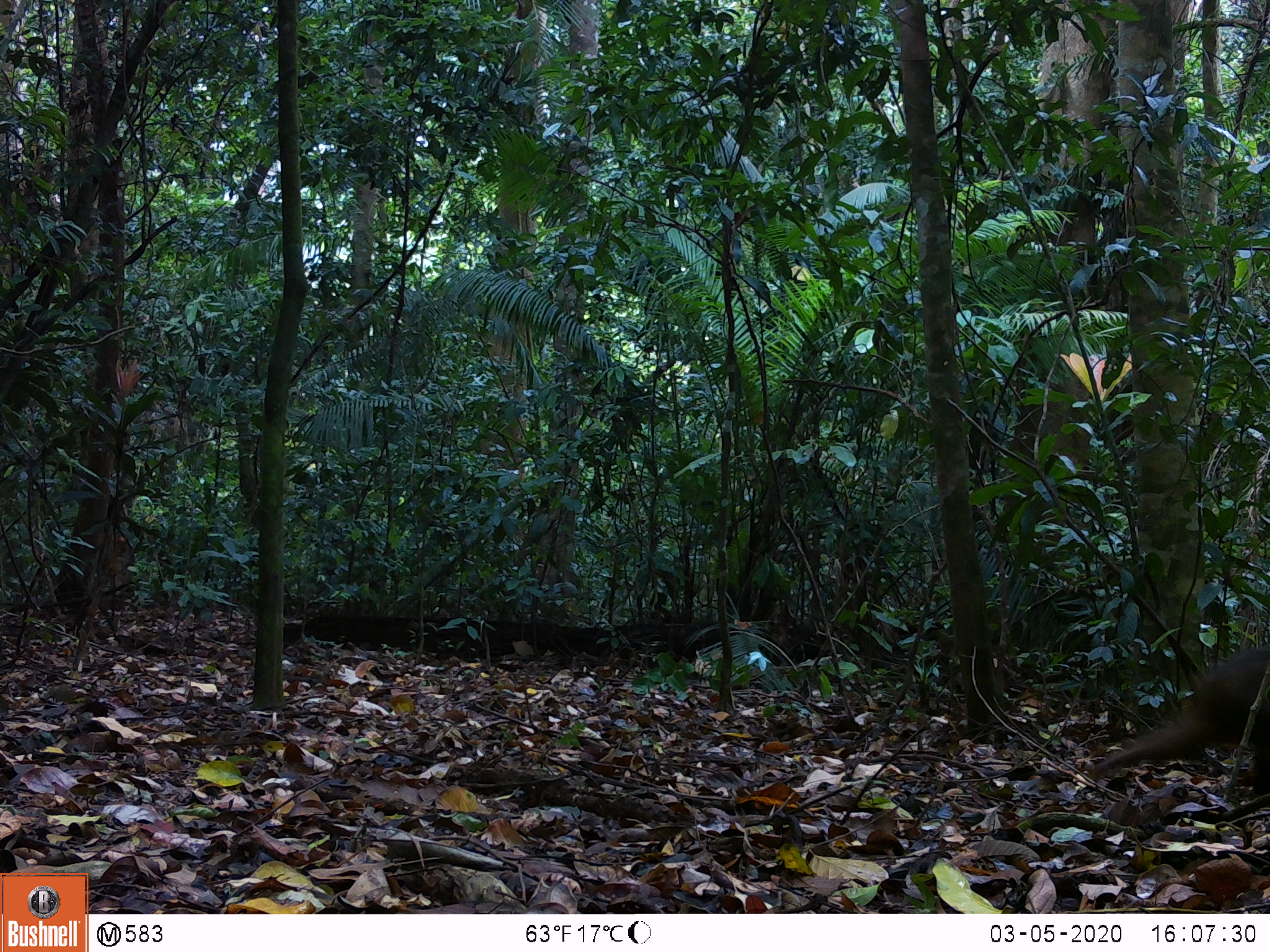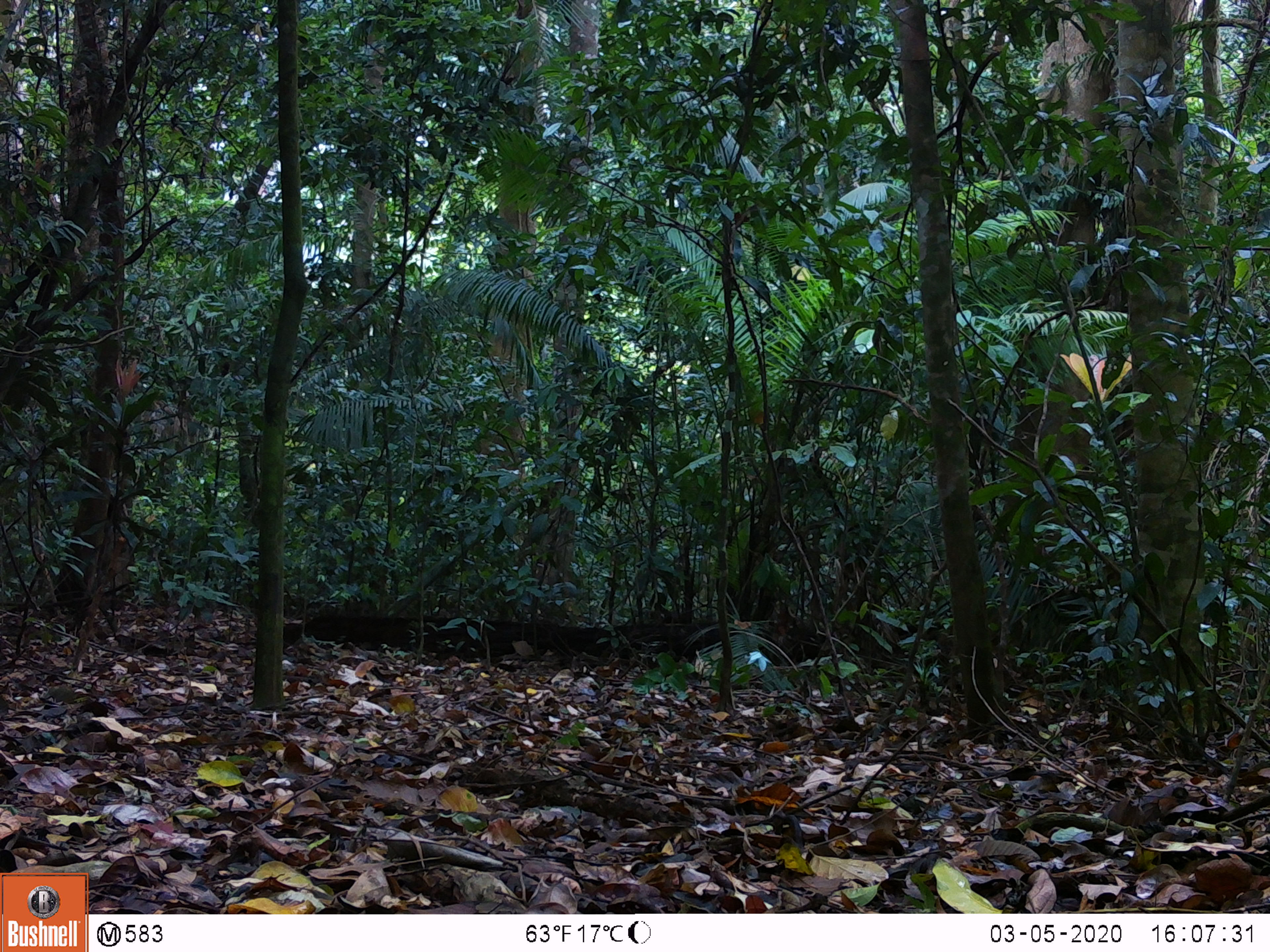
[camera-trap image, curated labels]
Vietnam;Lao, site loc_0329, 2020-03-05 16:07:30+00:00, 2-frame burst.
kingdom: Animalia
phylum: Chordata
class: Mammalia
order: Primates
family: Cercopithecidae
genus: Macaca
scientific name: Macaca arctoides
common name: stump-tailed macaque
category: stump tailed macaque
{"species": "stump tailed macaque (stump-tailed macaque) (Macaca arctoides)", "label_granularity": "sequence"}